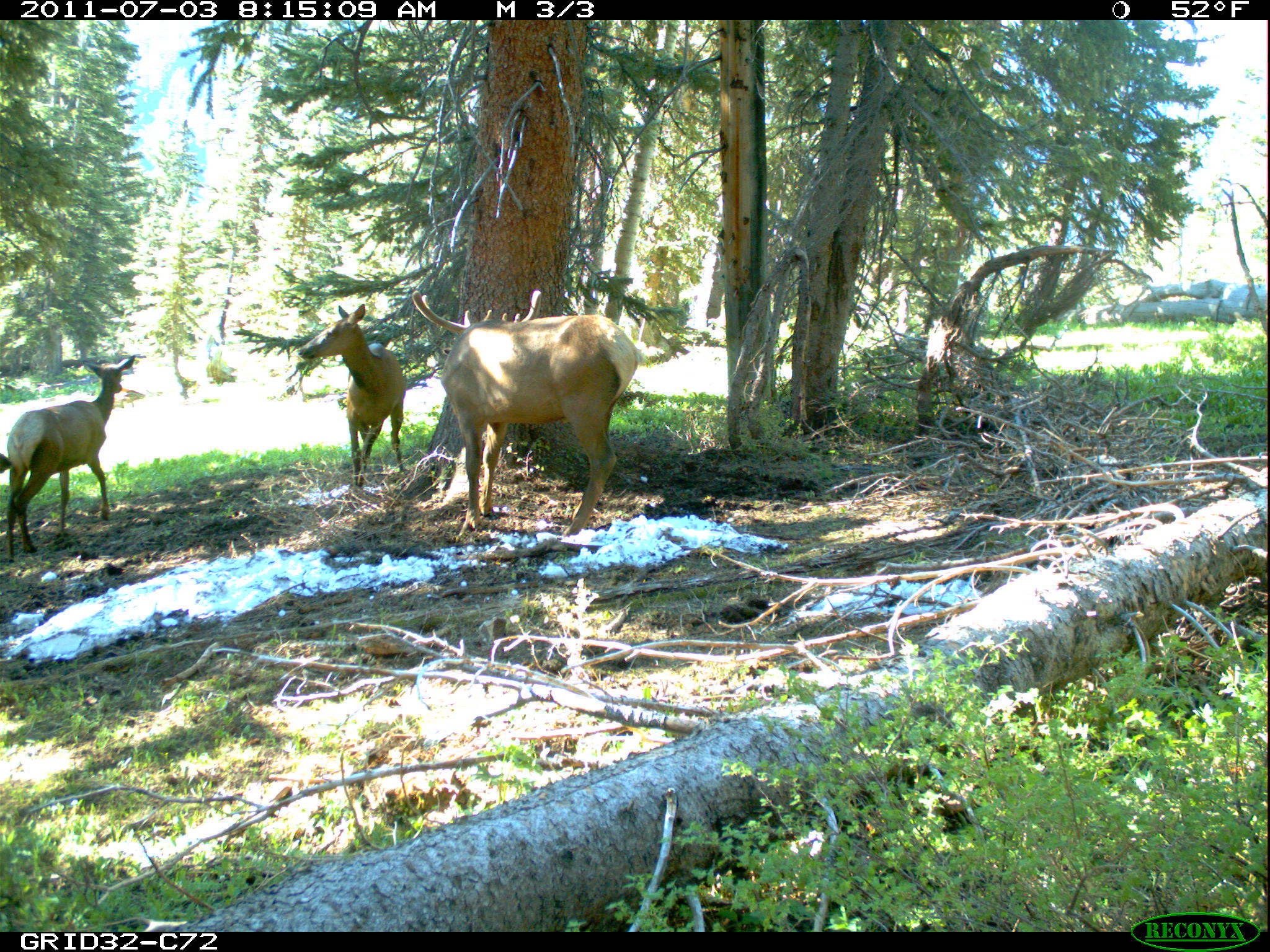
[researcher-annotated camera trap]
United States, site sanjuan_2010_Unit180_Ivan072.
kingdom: Animalia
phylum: Chordata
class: Mammalia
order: Artiodactyla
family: Cervidae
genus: Cervus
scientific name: Cervus elaphus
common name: red deer